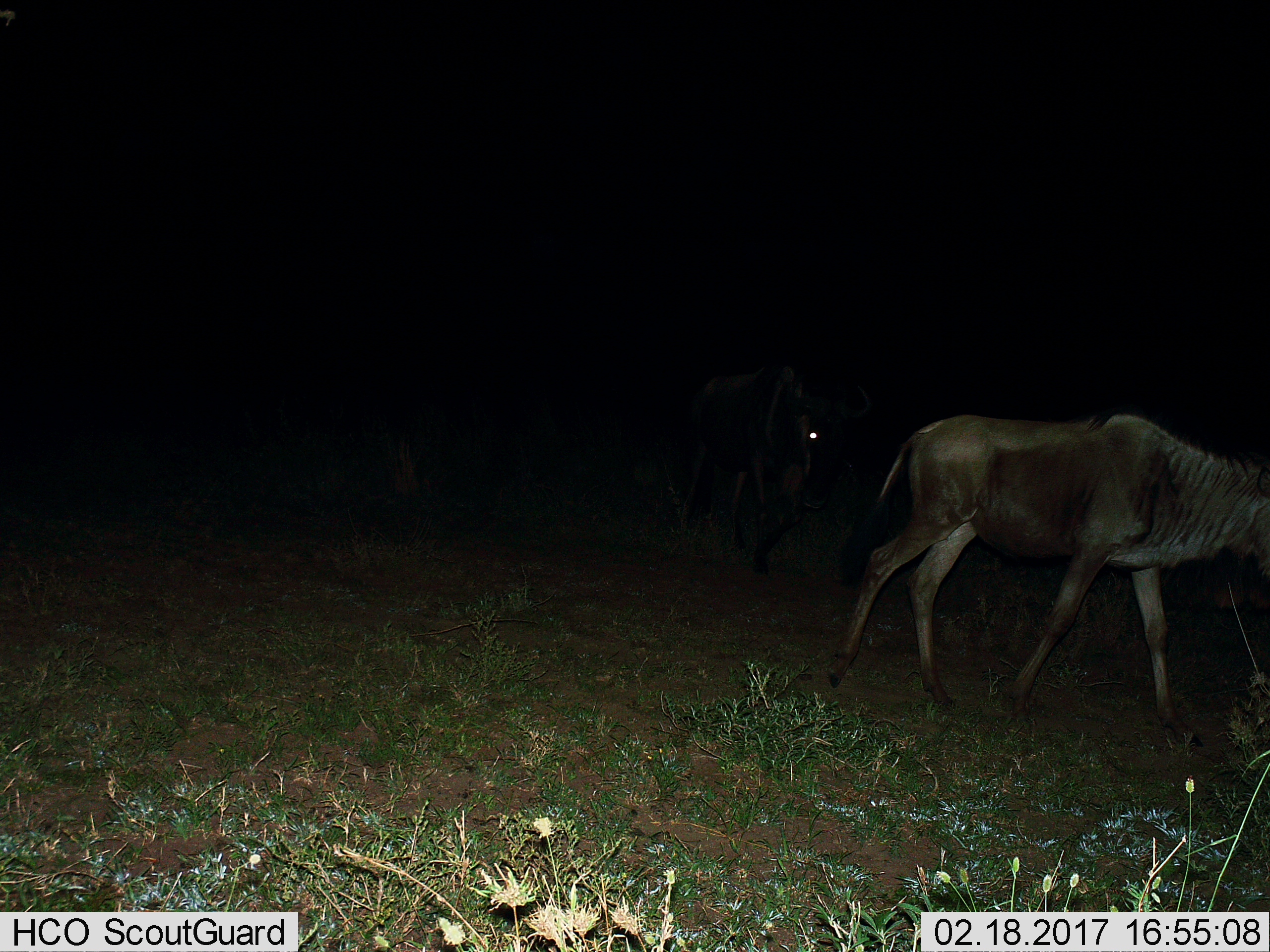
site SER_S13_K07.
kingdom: Animalia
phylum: Chordata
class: Mammalia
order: Artiodactyla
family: Bovidae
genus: Connochaetes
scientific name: Connochaetes taurinus taurinus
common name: blue wildebeest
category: wildebeestblue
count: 2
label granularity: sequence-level